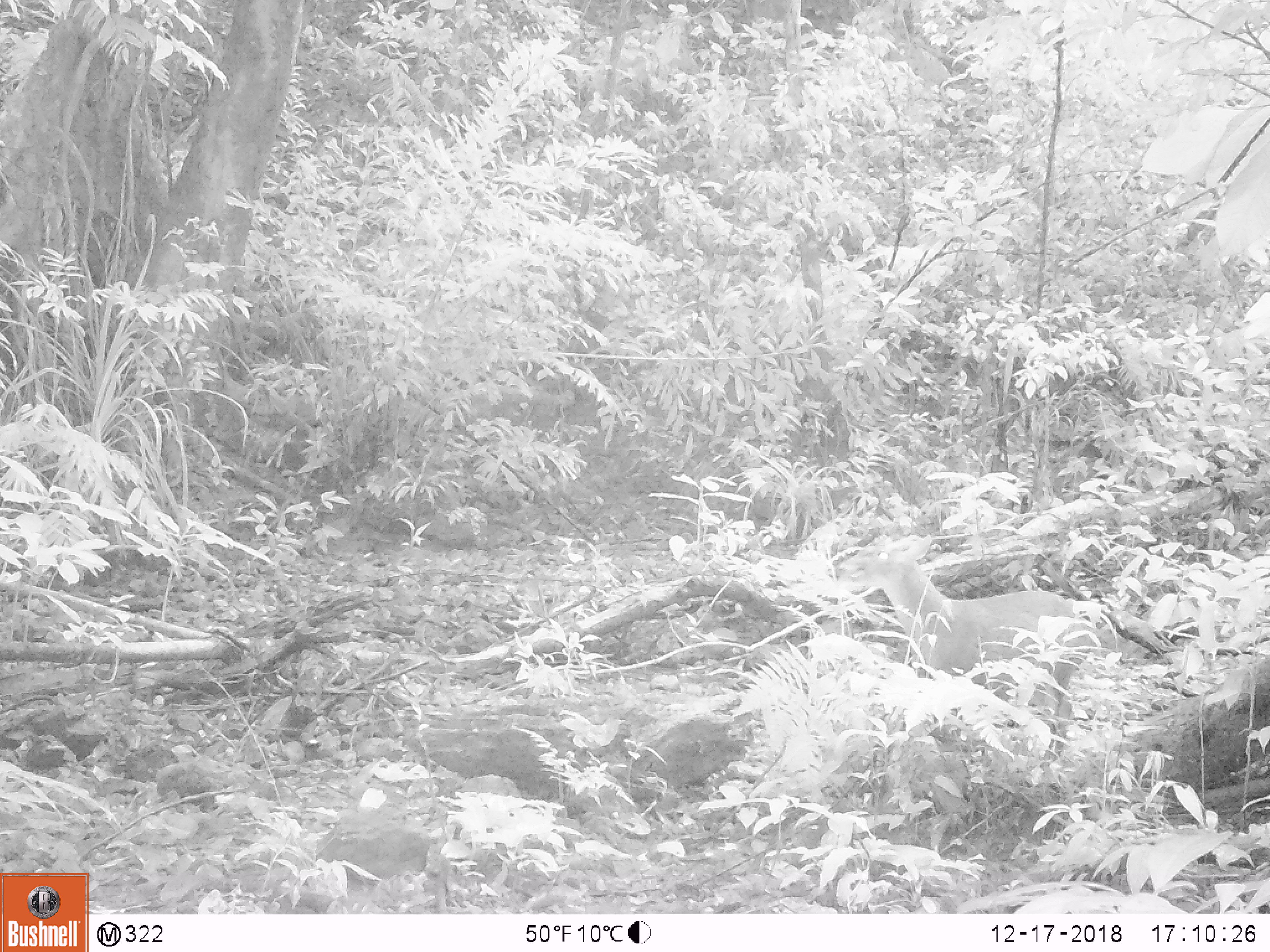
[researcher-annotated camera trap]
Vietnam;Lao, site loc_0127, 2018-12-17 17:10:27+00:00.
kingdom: Animalia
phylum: Chordata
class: Mammalia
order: Artiodactyla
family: Cervidae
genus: Muntiacus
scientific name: Muntiacus rooseveltorum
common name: roosevelt's muntjac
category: roosevelts muntjac group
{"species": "roosevelts muntjac group (roosevelt's muntjac) (Muntiacus rooseveltorum)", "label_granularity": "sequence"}